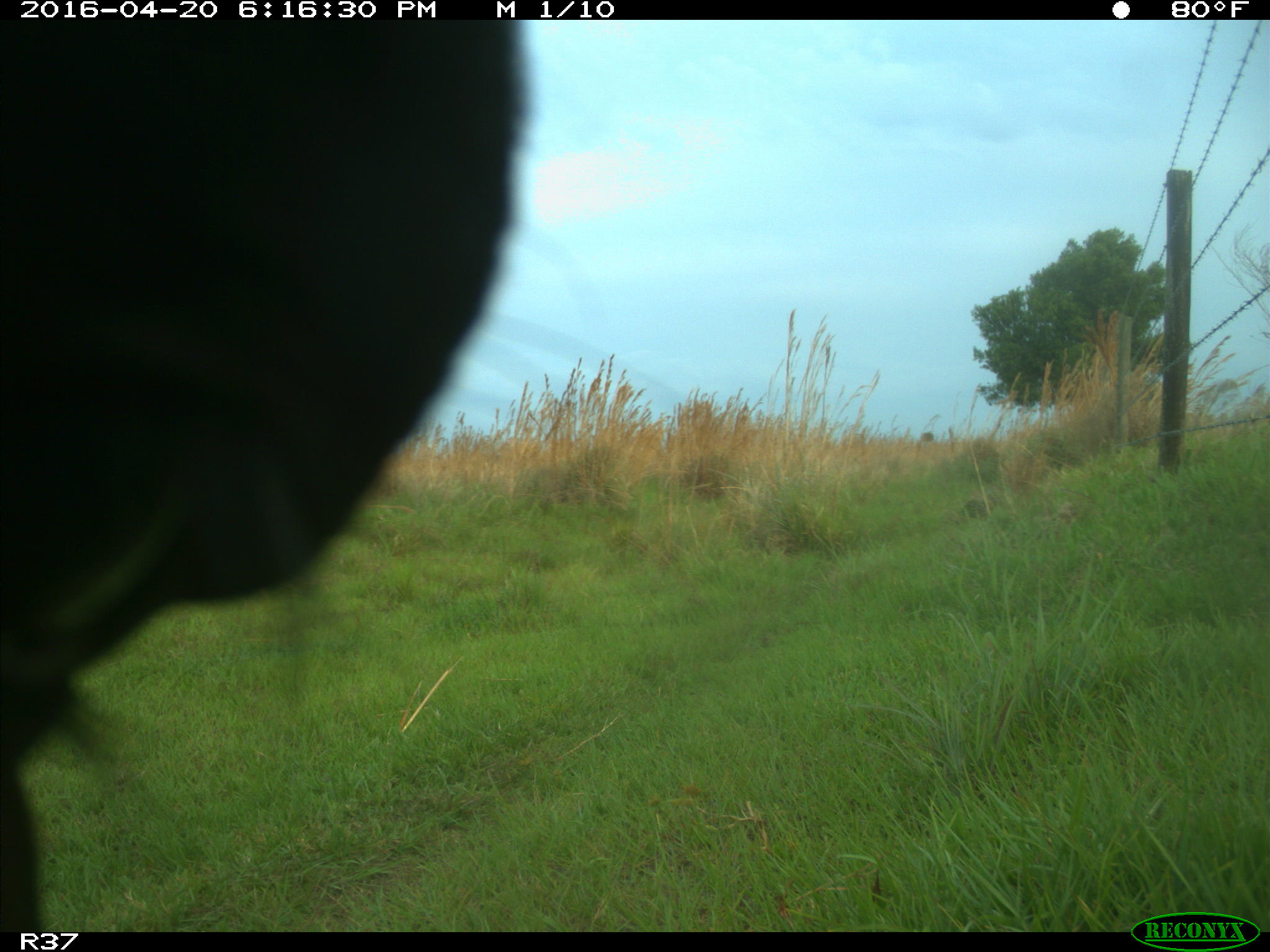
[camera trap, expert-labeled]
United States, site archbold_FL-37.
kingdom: Animalia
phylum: Chordata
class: Mammalia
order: Artiodactyla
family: Bovidae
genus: Bos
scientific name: Bos taurus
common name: domestic cow